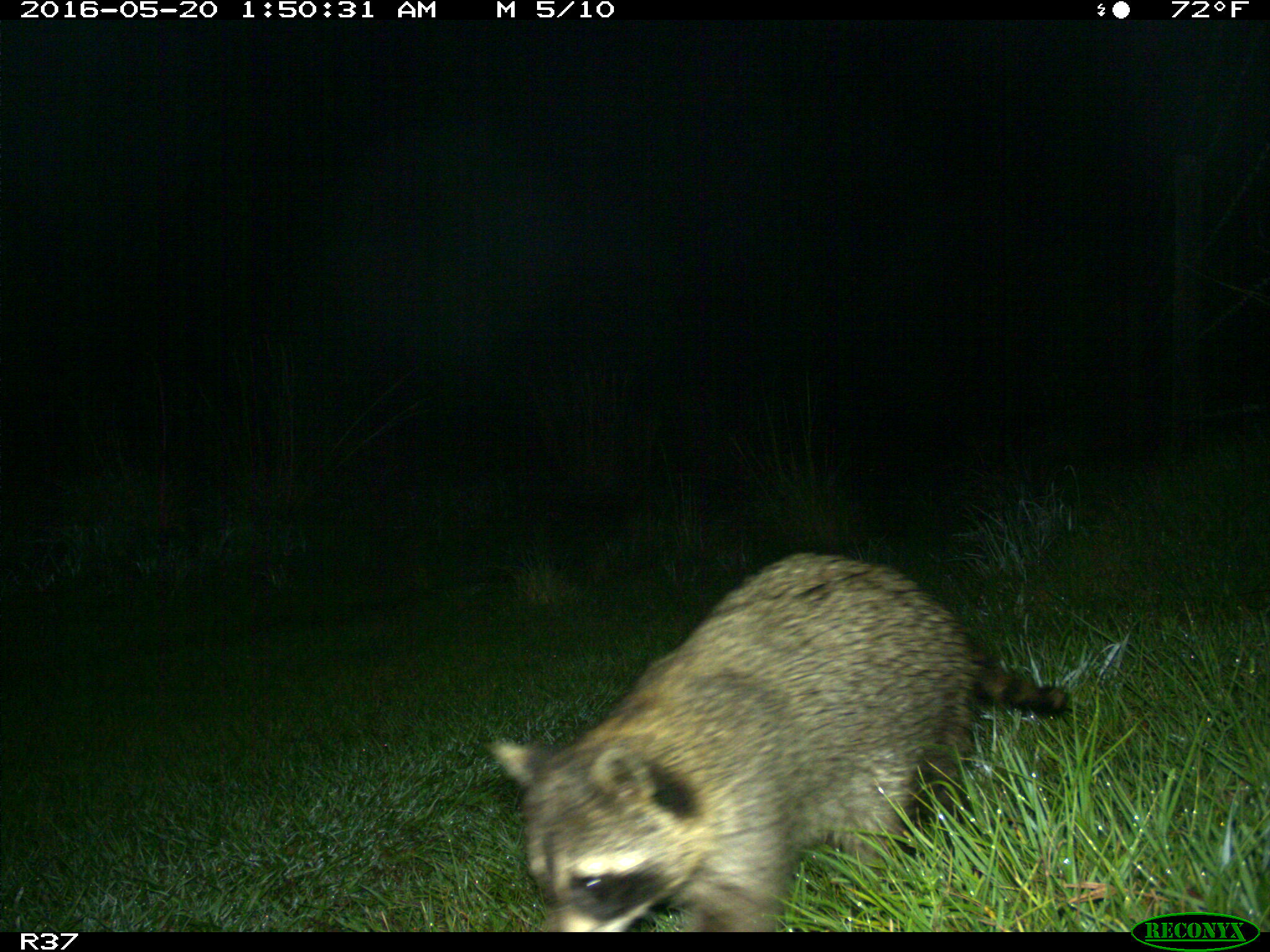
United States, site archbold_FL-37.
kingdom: Animalia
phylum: Chordata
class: Mammalia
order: Carnivora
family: Procyonidae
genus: Procyon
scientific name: Procyon lotor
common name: common raccoon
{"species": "Procyon lotor (common raccoon)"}